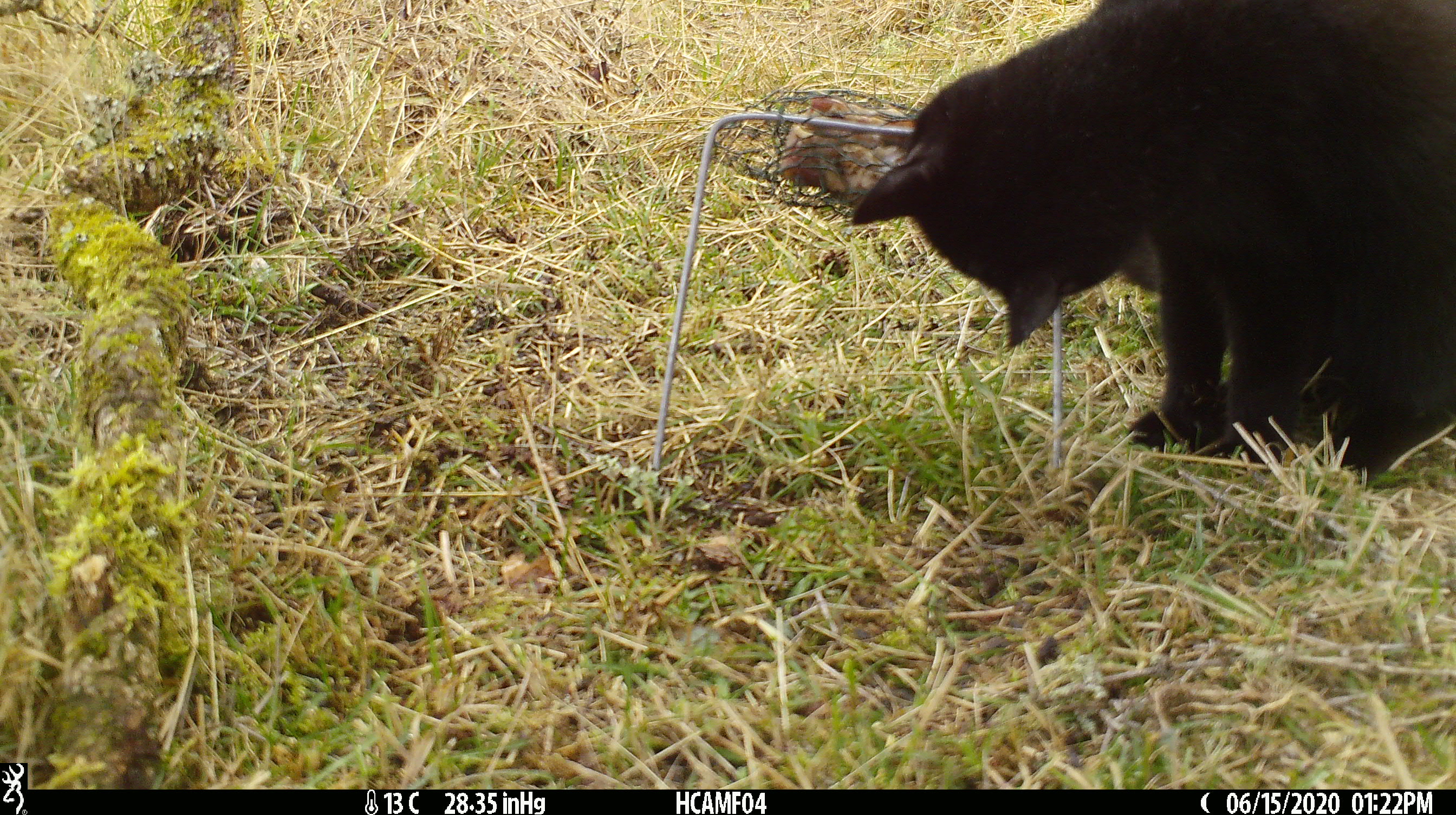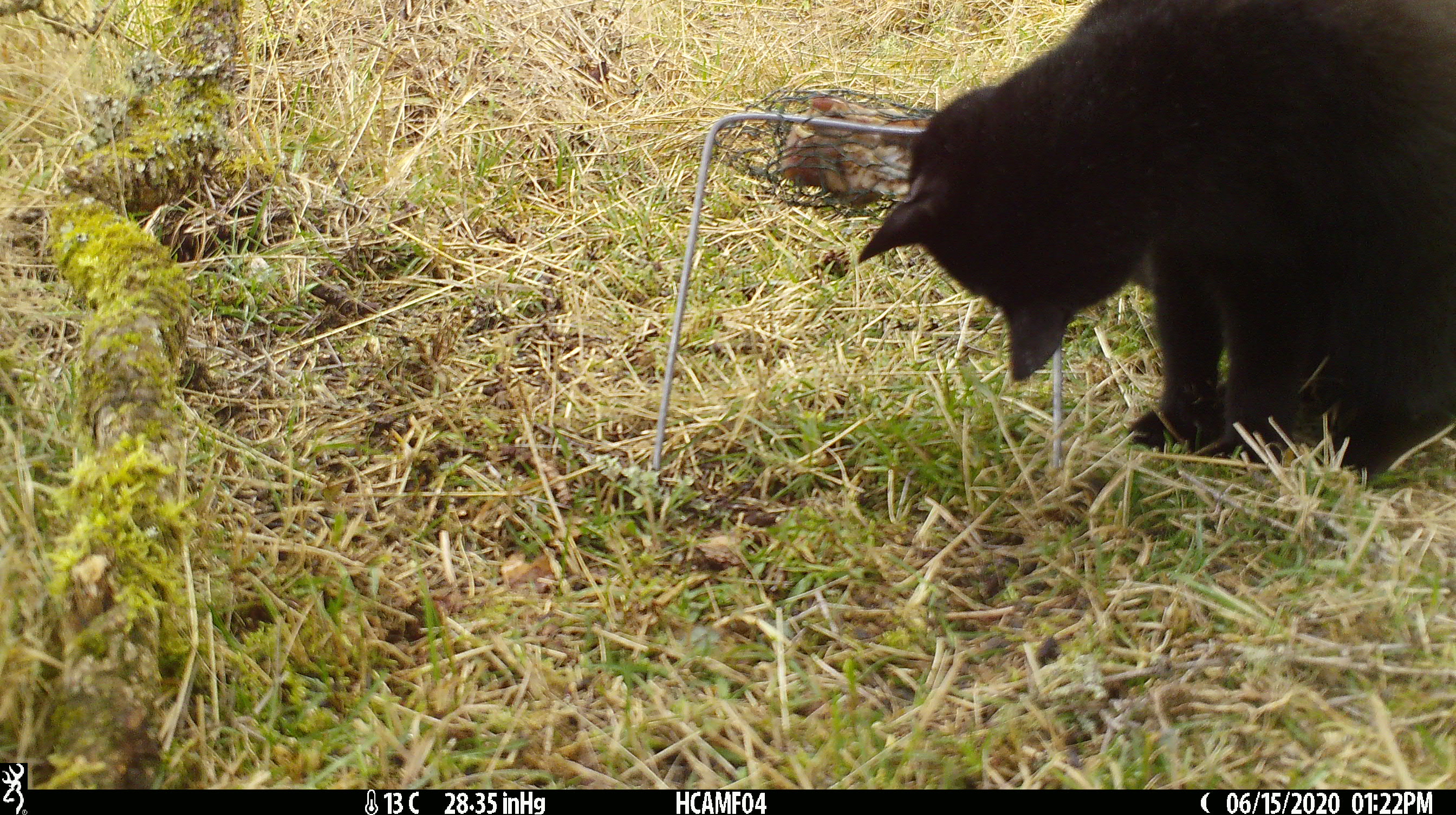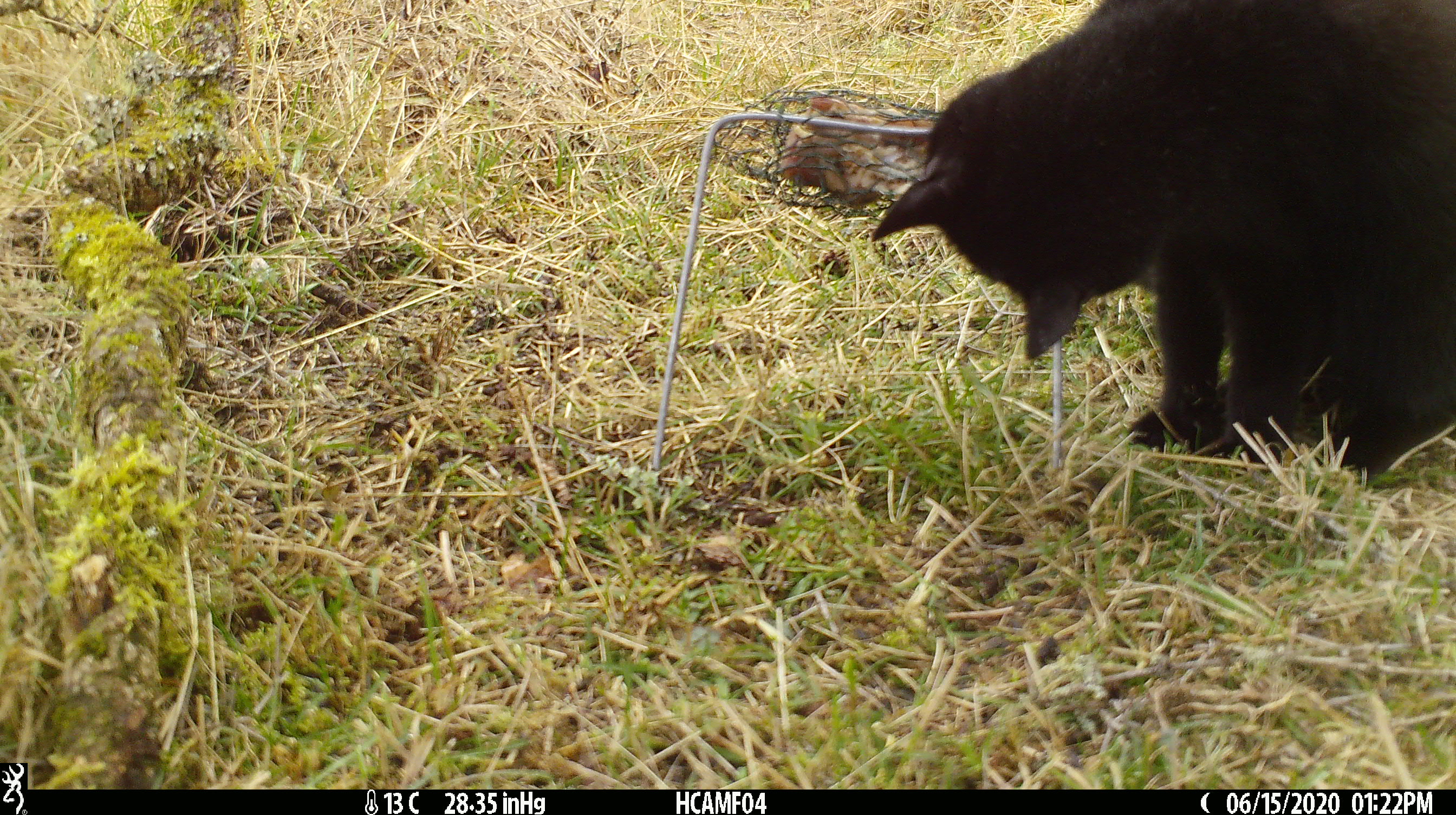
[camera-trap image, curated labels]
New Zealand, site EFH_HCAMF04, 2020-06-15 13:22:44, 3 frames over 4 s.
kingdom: Animalia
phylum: Chordata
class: Mammalia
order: Carnivora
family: Felidae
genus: Felis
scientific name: Felis catus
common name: domestic cat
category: cat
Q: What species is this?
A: Cat (domestic cat) (Felis catus).